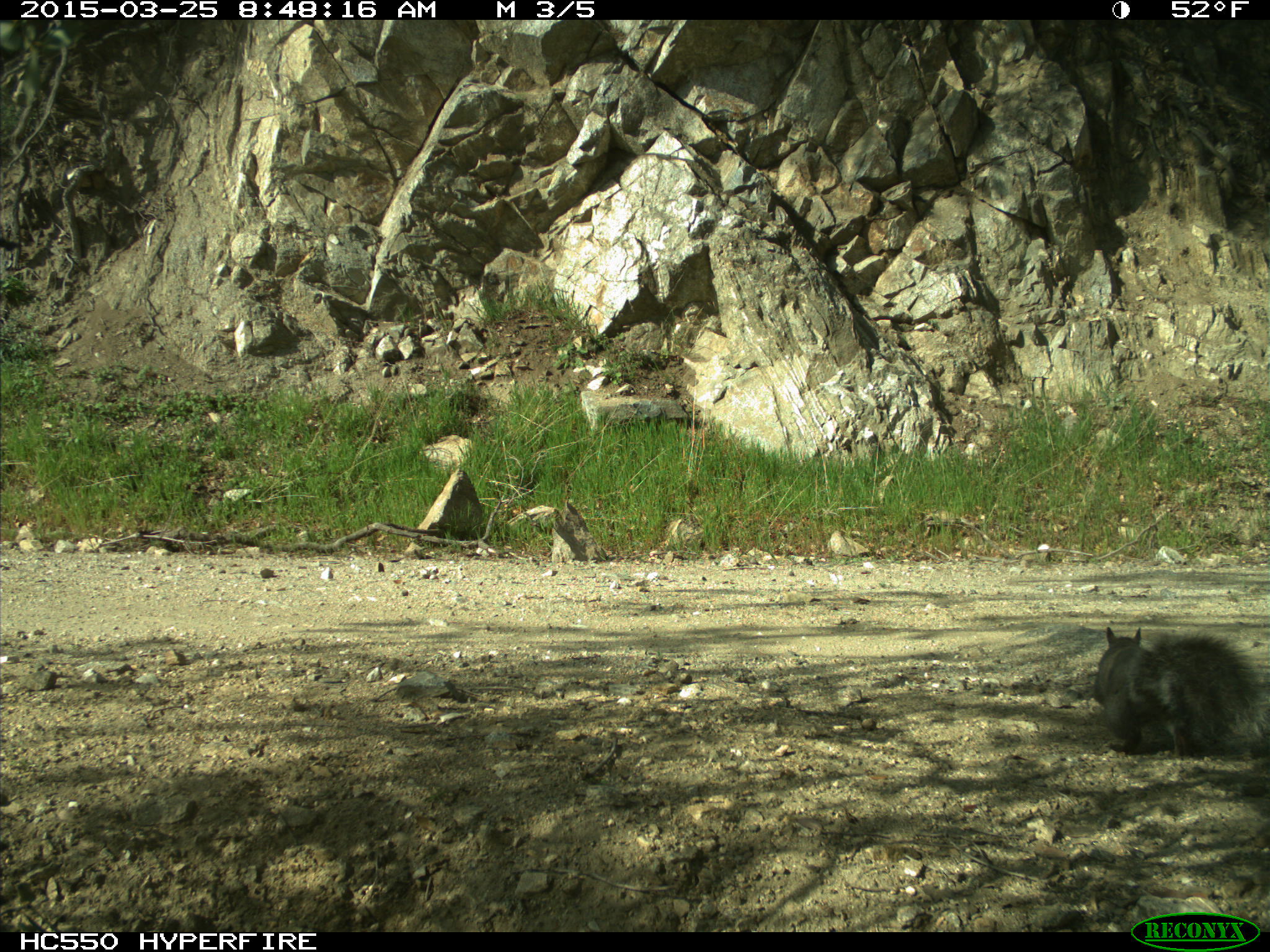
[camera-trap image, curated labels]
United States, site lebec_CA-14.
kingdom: Animalia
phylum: Chordata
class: Mammalia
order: Rodentia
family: Sciuridae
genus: Sciurus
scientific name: Sciurus carolinensis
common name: eastern gray squirrel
Sciurus carolinensis (eastern gray squirrel).